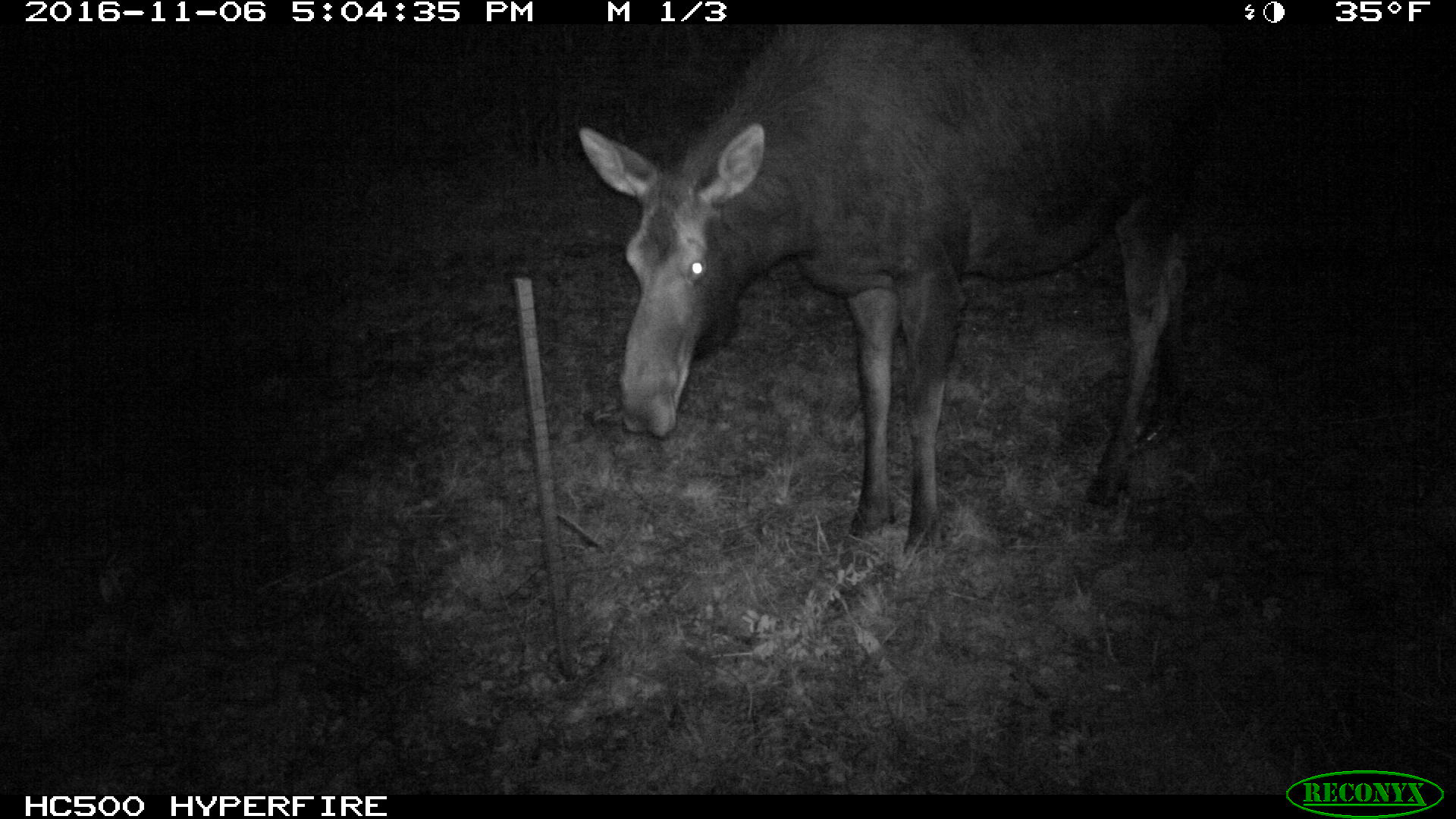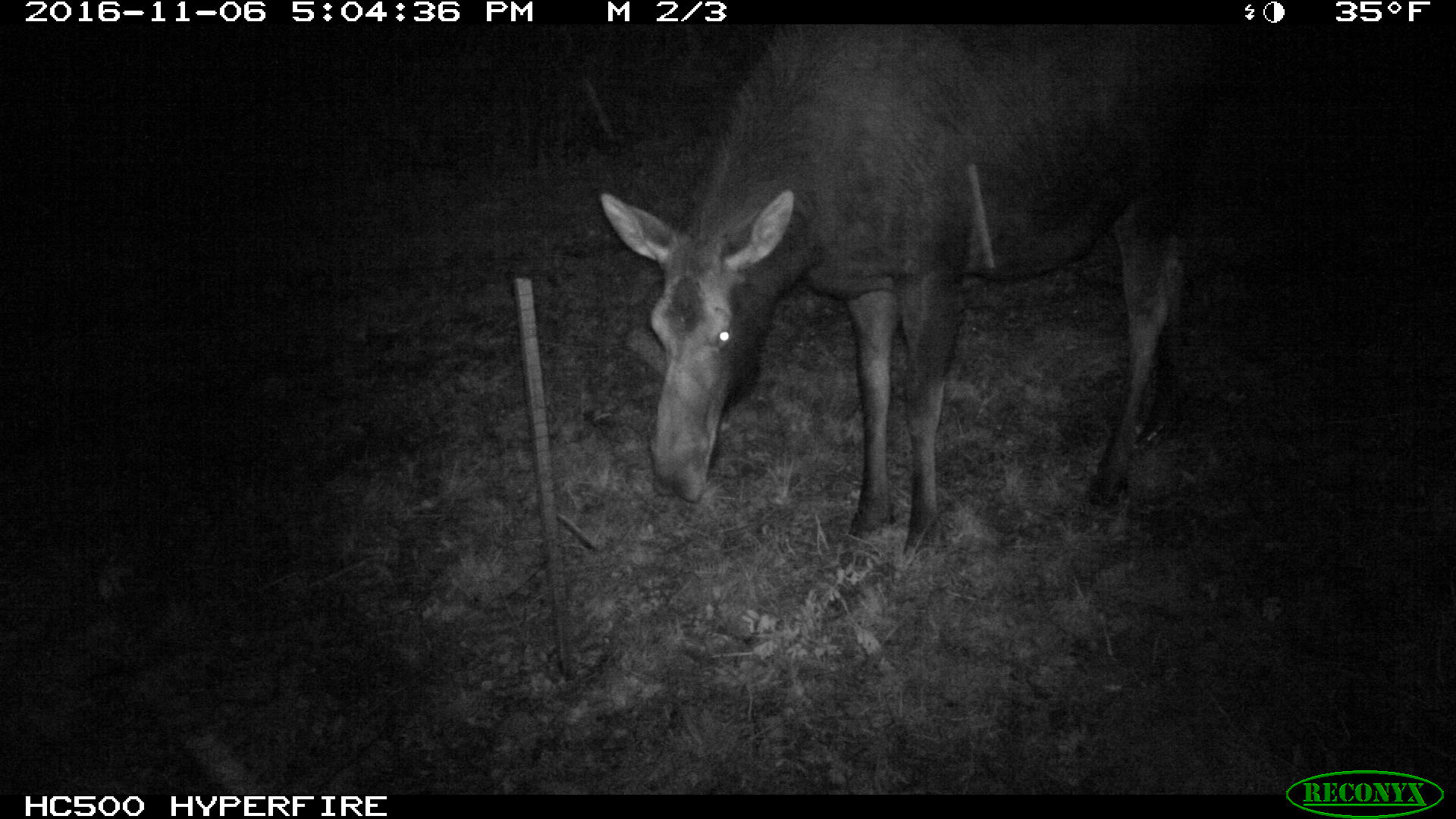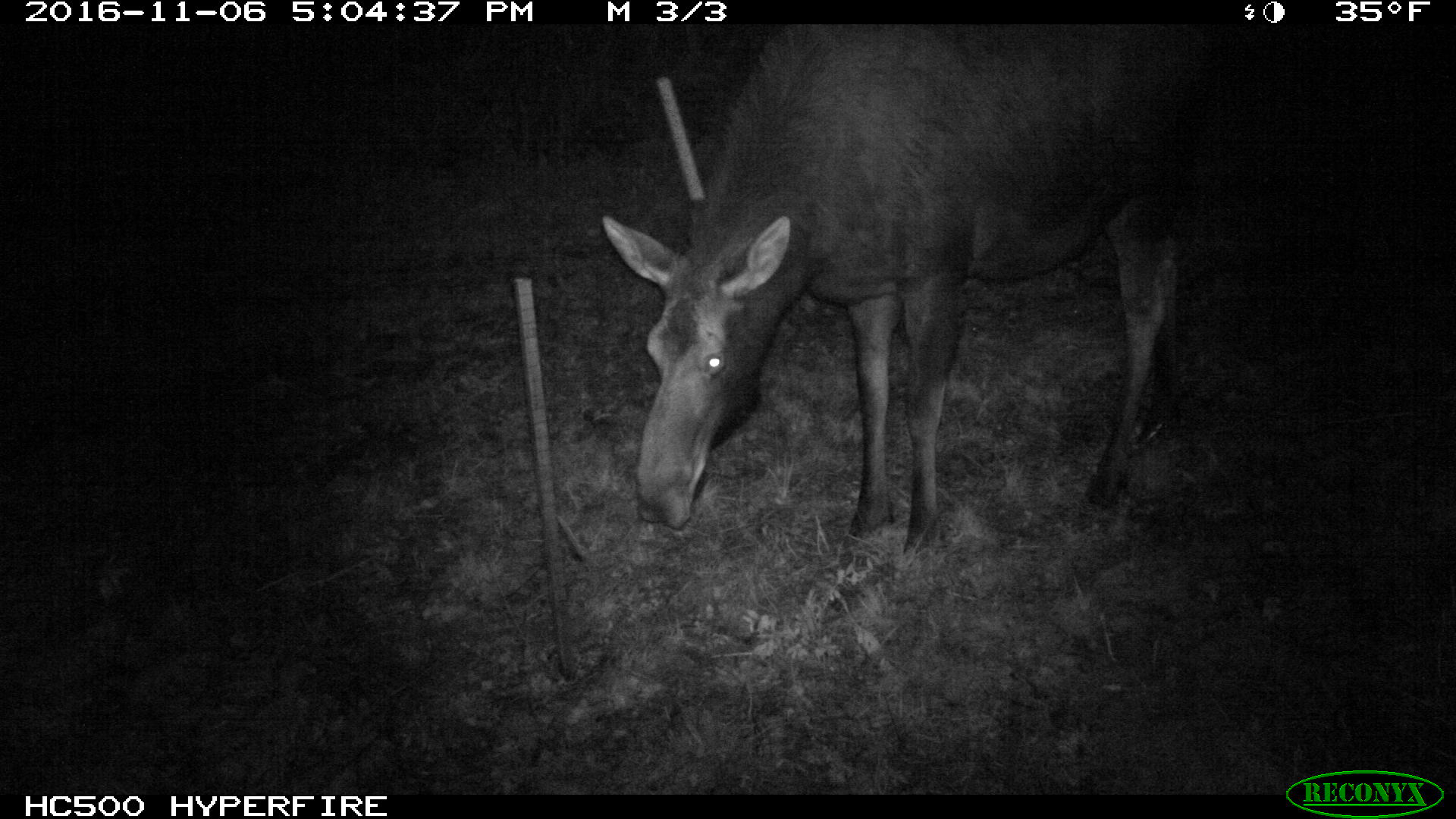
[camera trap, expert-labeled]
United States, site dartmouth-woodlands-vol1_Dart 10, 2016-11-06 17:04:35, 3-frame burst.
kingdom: Animalia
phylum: Chordata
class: Mammalia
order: Artiodactyla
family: Cervidae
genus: Alces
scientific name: Alces alces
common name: moose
Moose (Alces alces).